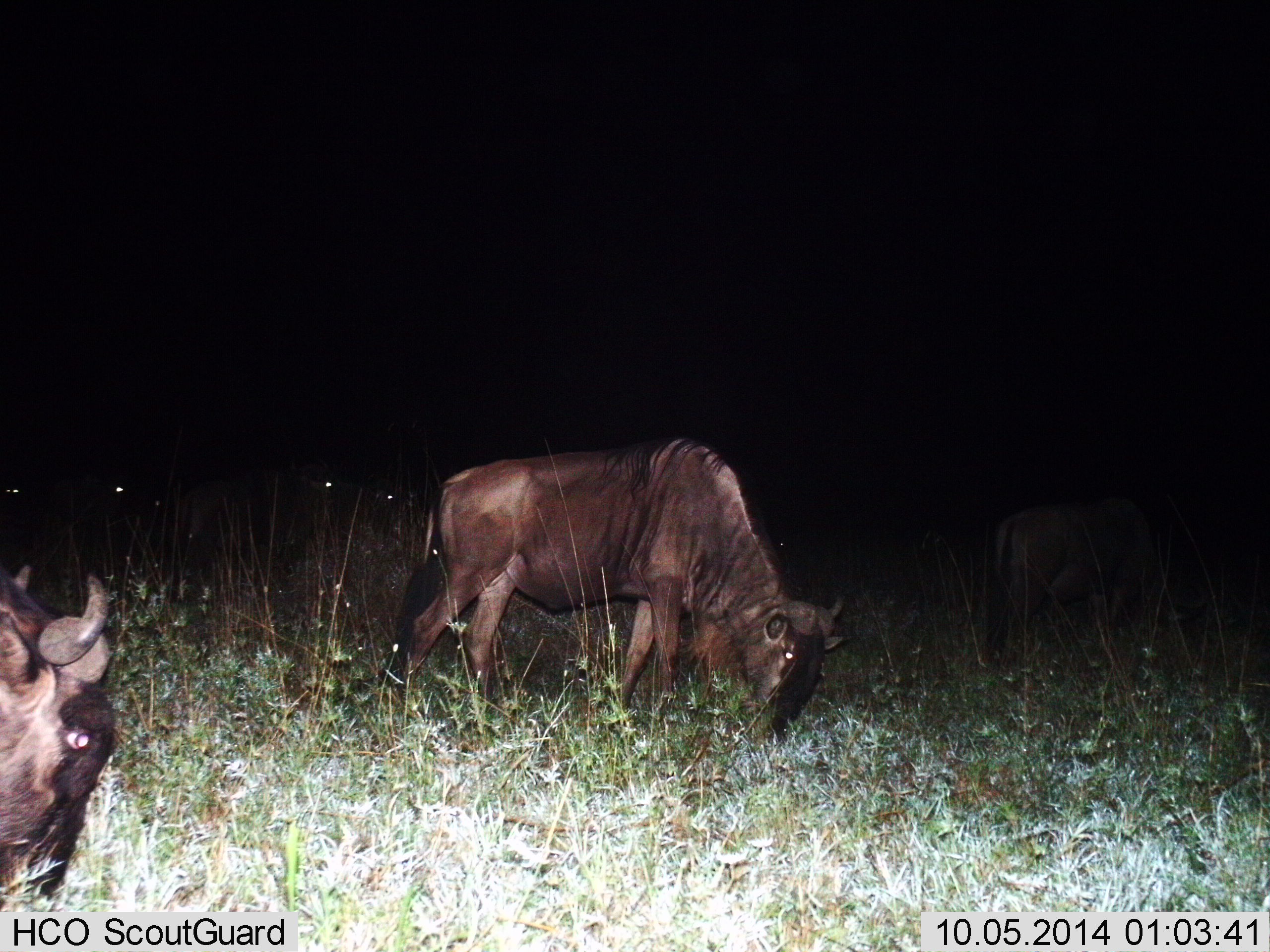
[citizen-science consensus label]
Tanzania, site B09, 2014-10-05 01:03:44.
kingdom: Animalia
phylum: Chordata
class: Mammalia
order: Artiodactyla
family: Bovidae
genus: Connochaetes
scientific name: Connochaetes taurinus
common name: blue wildebeest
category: wildebeest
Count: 6.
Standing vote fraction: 40%.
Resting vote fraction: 7%.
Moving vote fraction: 20%.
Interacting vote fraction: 0%.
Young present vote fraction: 0%.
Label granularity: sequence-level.